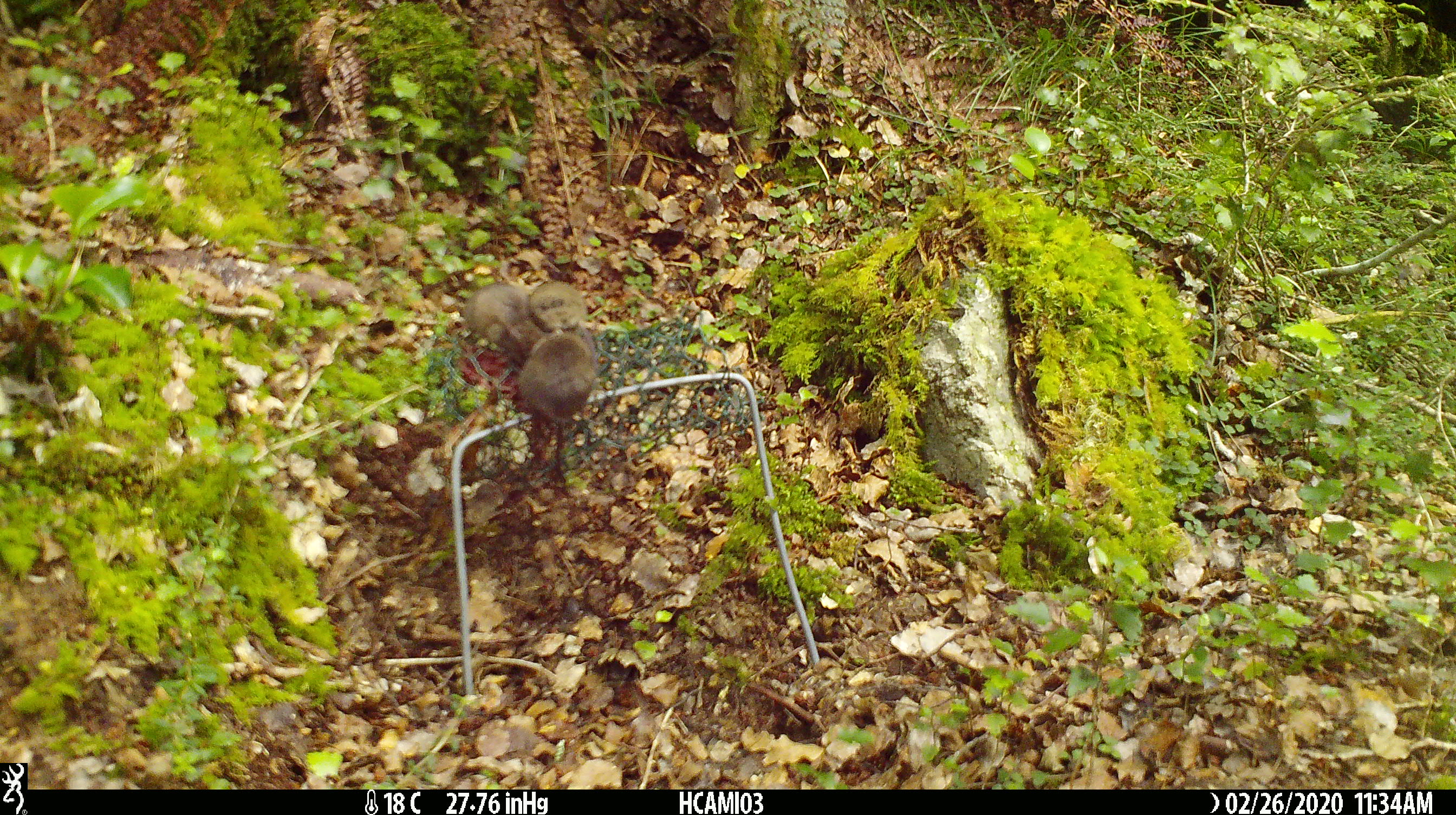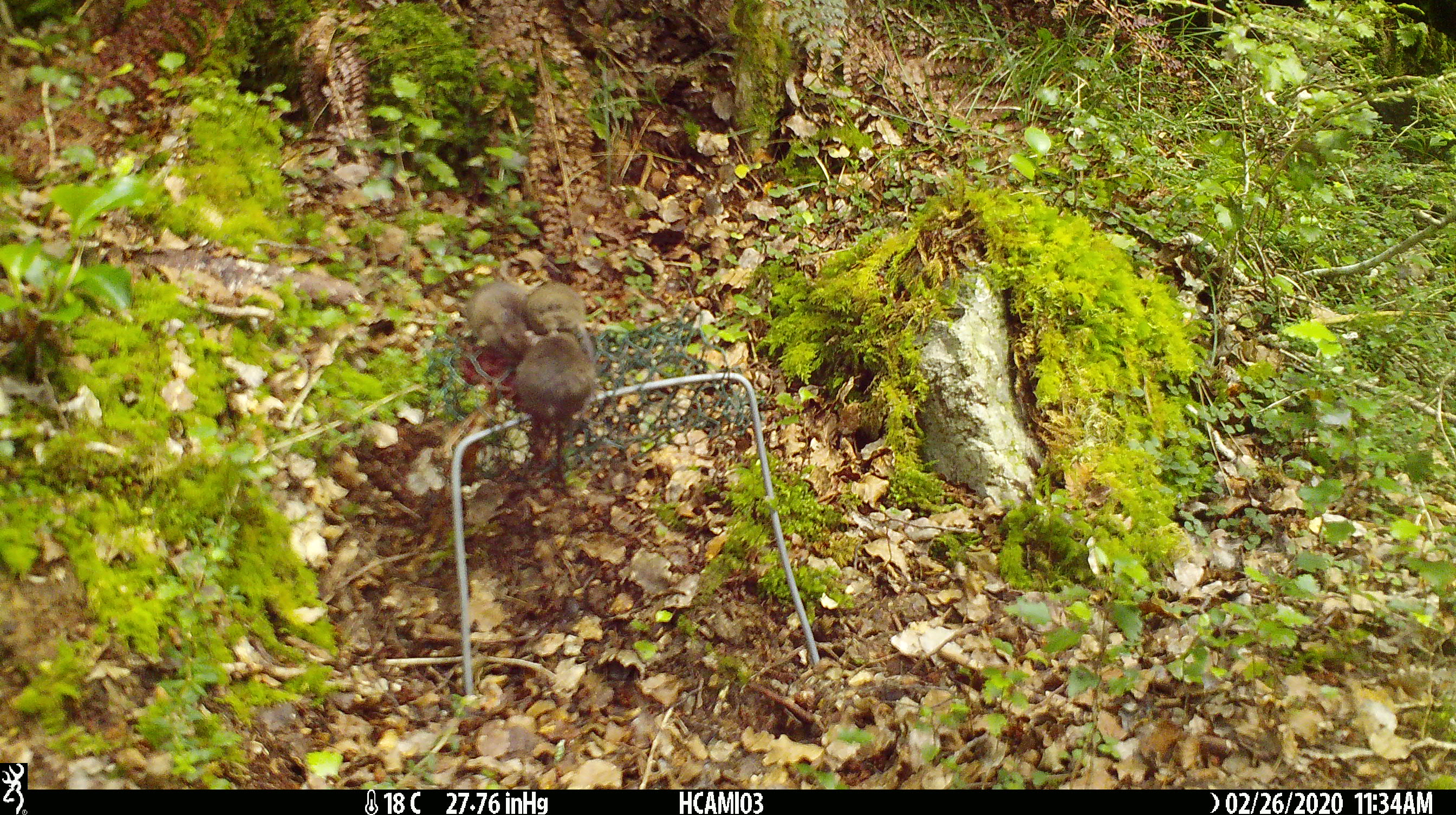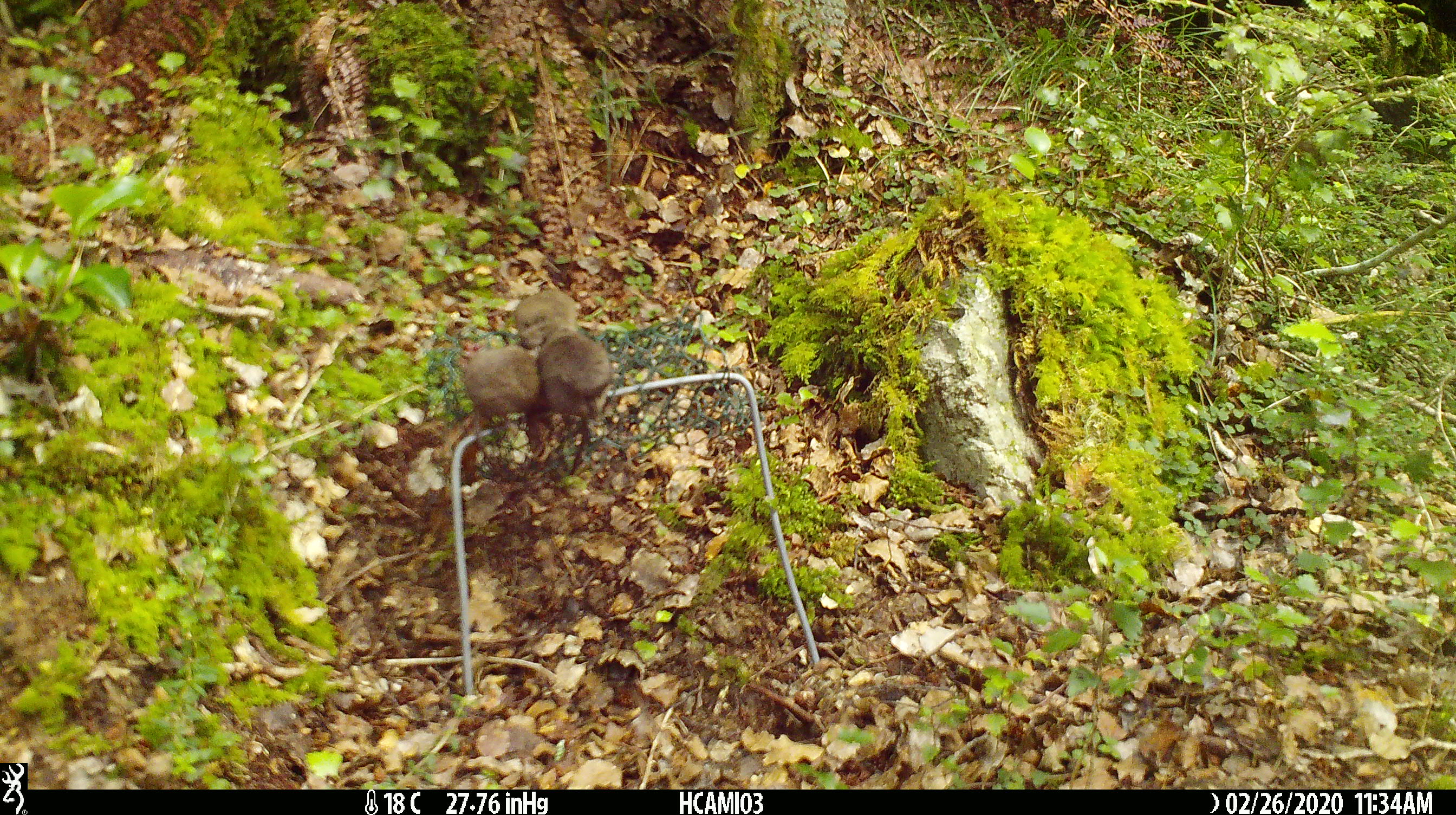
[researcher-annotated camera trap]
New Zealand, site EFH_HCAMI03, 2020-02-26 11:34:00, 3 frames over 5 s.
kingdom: Animalia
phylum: Chordata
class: Mammalia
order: Rodentia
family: Muridae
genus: Mus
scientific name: Mus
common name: mouse